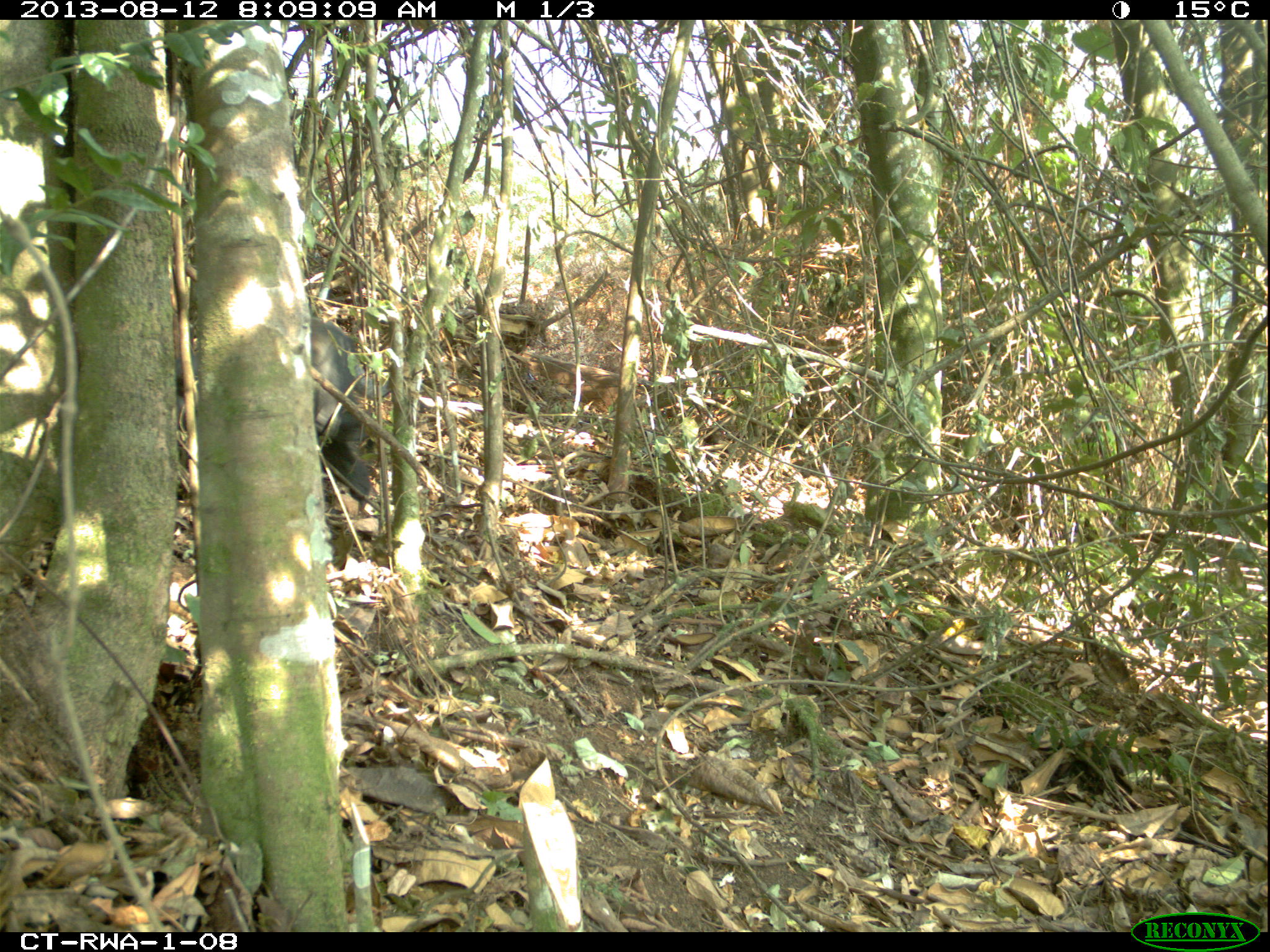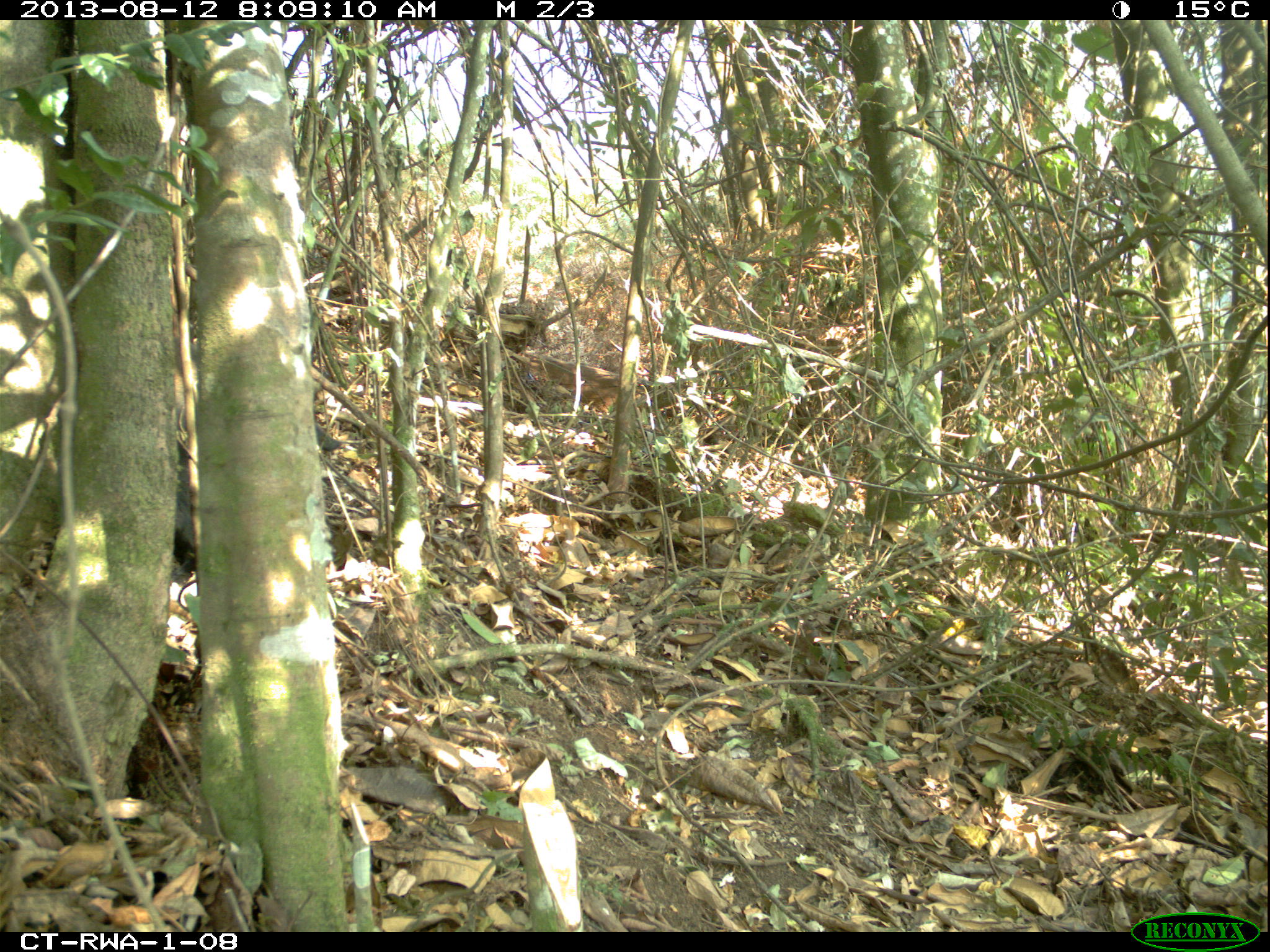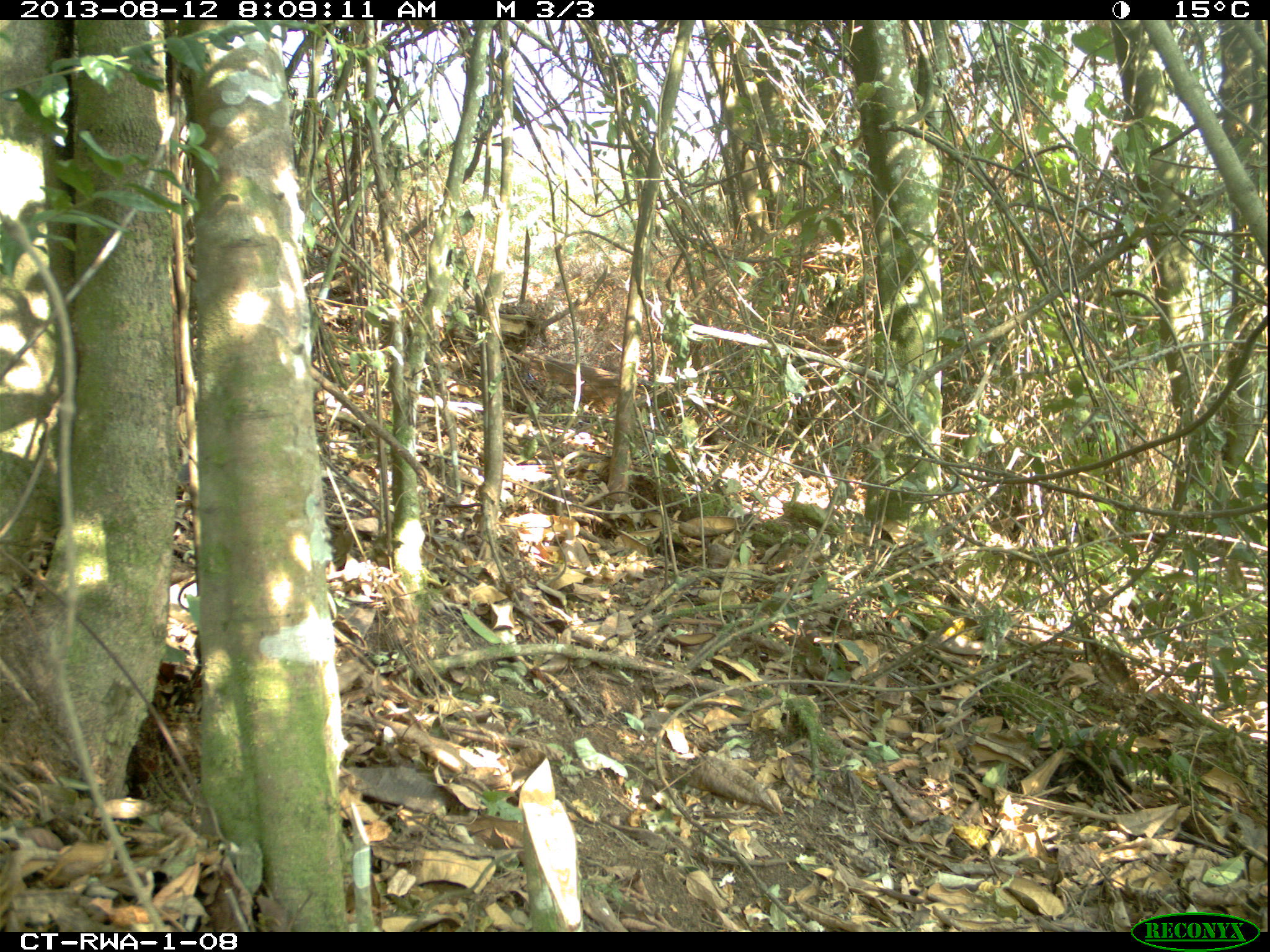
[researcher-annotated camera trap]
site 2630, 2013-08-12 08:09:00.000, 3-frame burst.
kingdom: Animalia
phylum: Chordata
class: Mammalia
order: Primates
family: Cercopithecidae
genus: Cercopithecus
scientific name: Cercopithecus mitis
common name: blue monkey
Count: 1.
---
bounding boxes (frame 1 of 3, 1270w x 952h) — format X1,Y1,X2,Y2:
cercopithecus mitis: 308,315,390,503